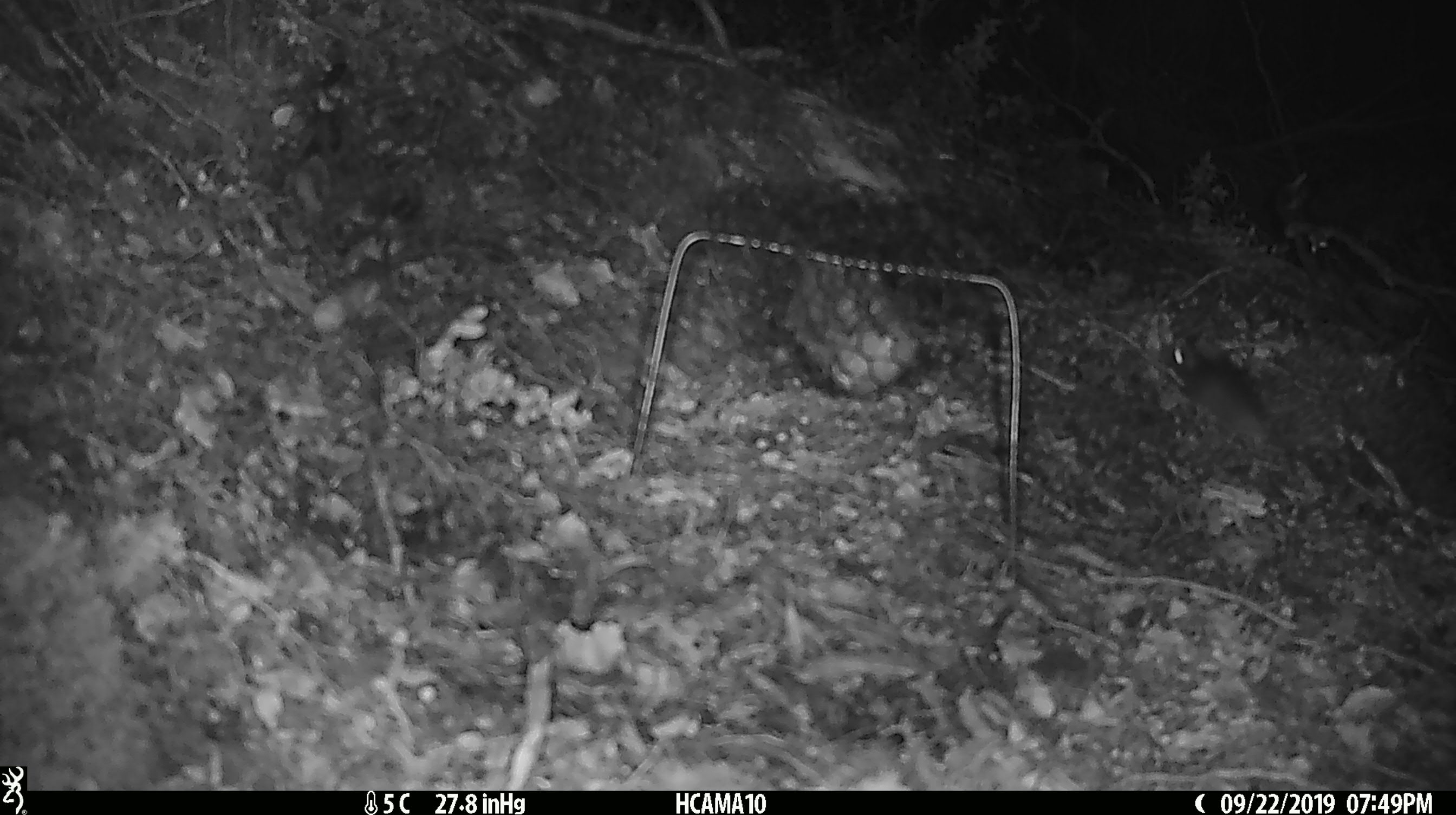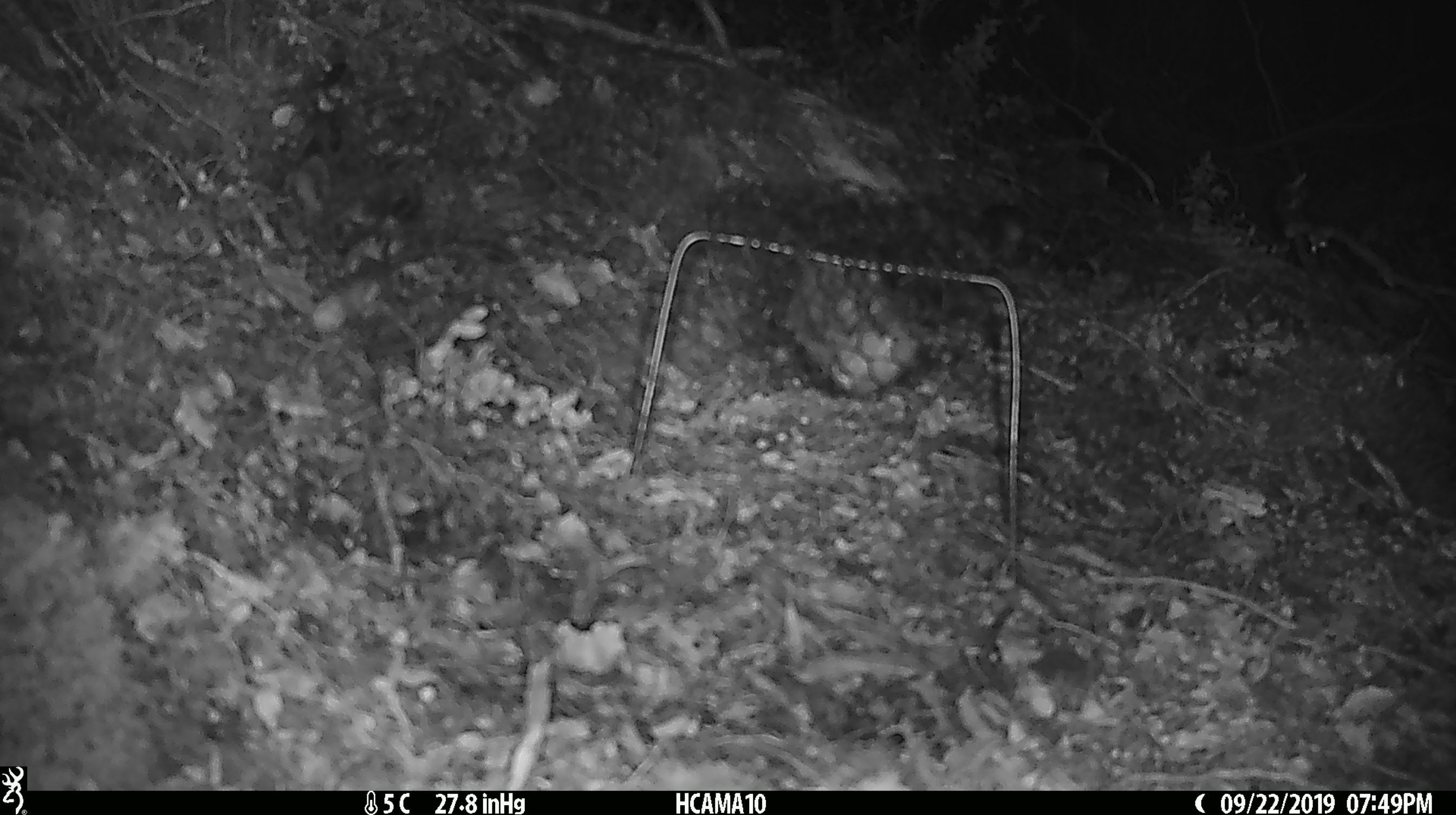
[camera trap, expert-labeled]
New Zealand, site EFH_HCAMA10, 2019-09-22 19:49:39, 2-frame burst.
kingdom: Animalia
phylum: Chordata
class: Mammalia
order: Rodentia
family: Muridae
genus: Mus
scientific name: Mus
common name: mouse